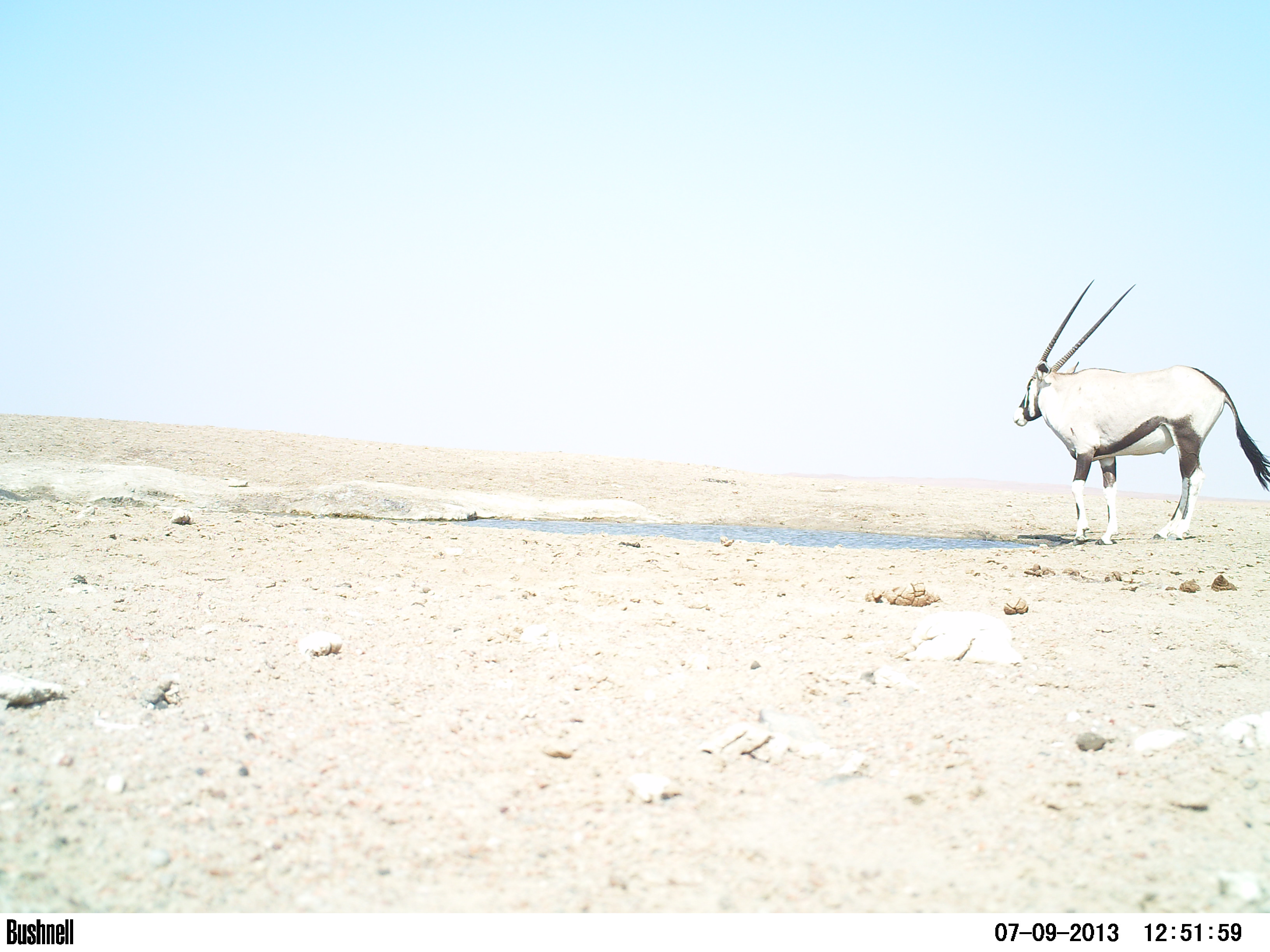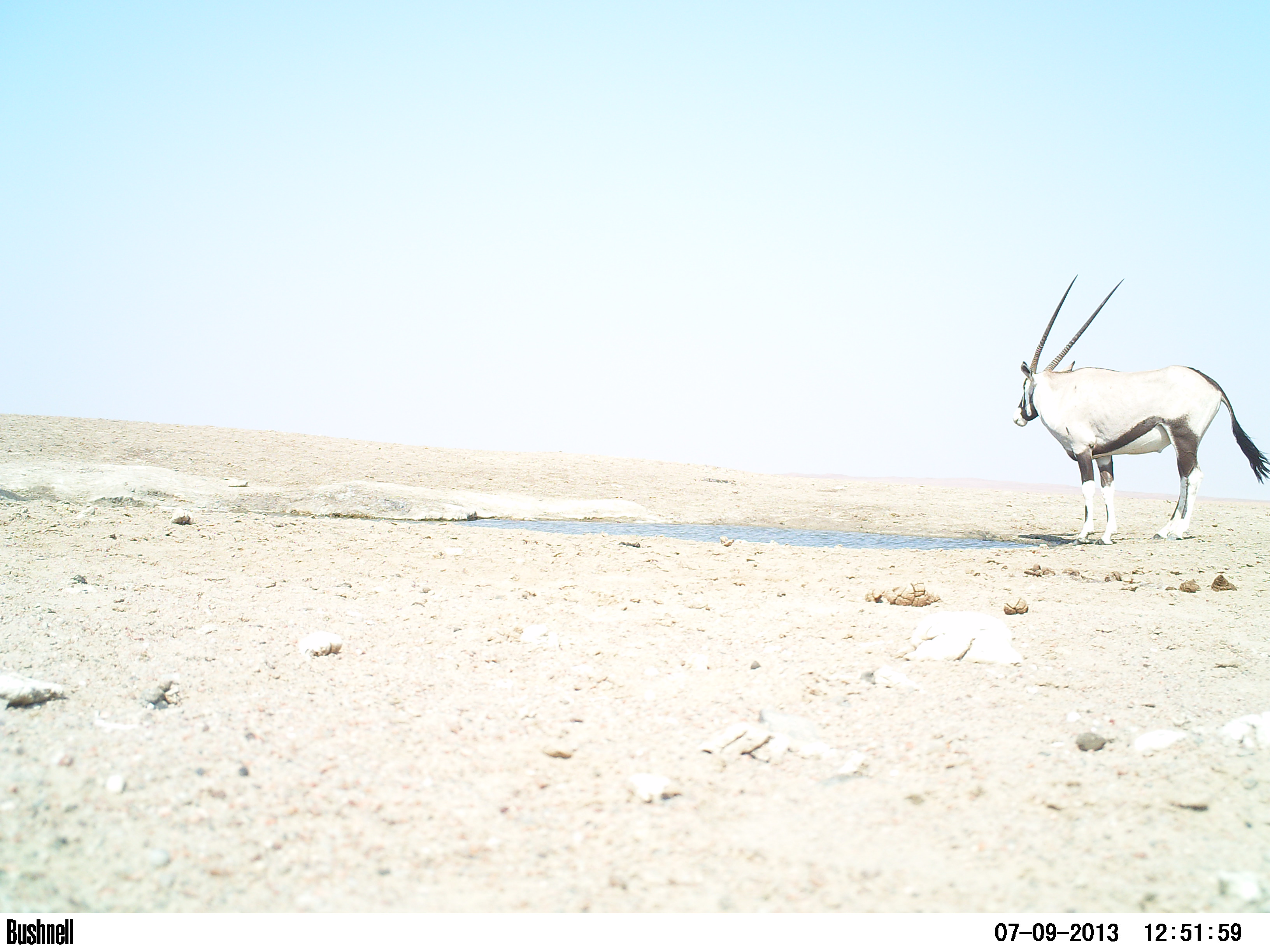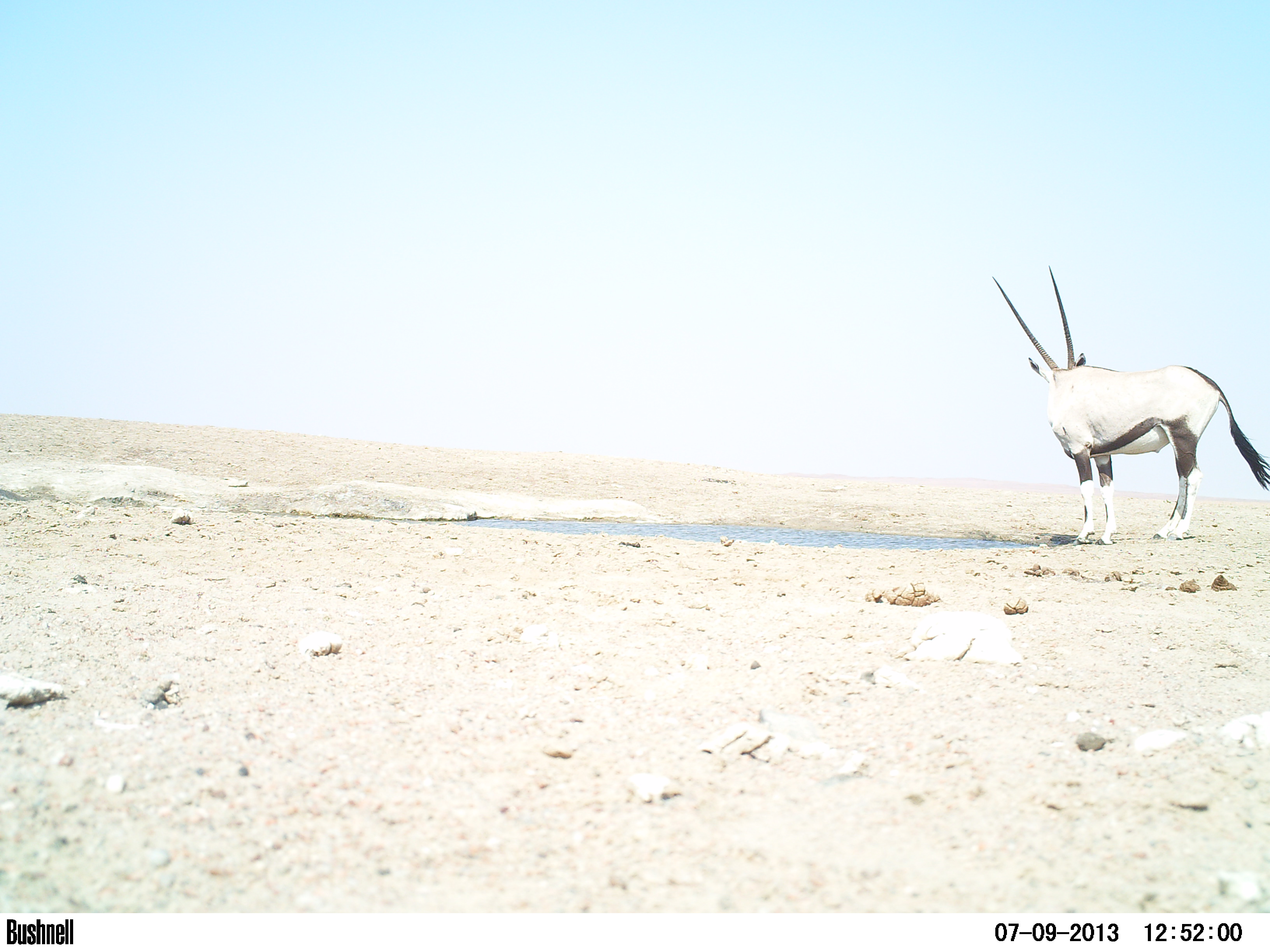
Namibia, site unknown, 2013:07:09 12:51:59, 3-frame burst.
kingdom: Animalia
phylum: Chordata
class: Mammalia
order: Artiodactyla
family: Bovidae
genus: Oryx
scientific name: Oryx gazella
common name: gemsbok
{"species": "Oryx gazella (gemsbok)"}